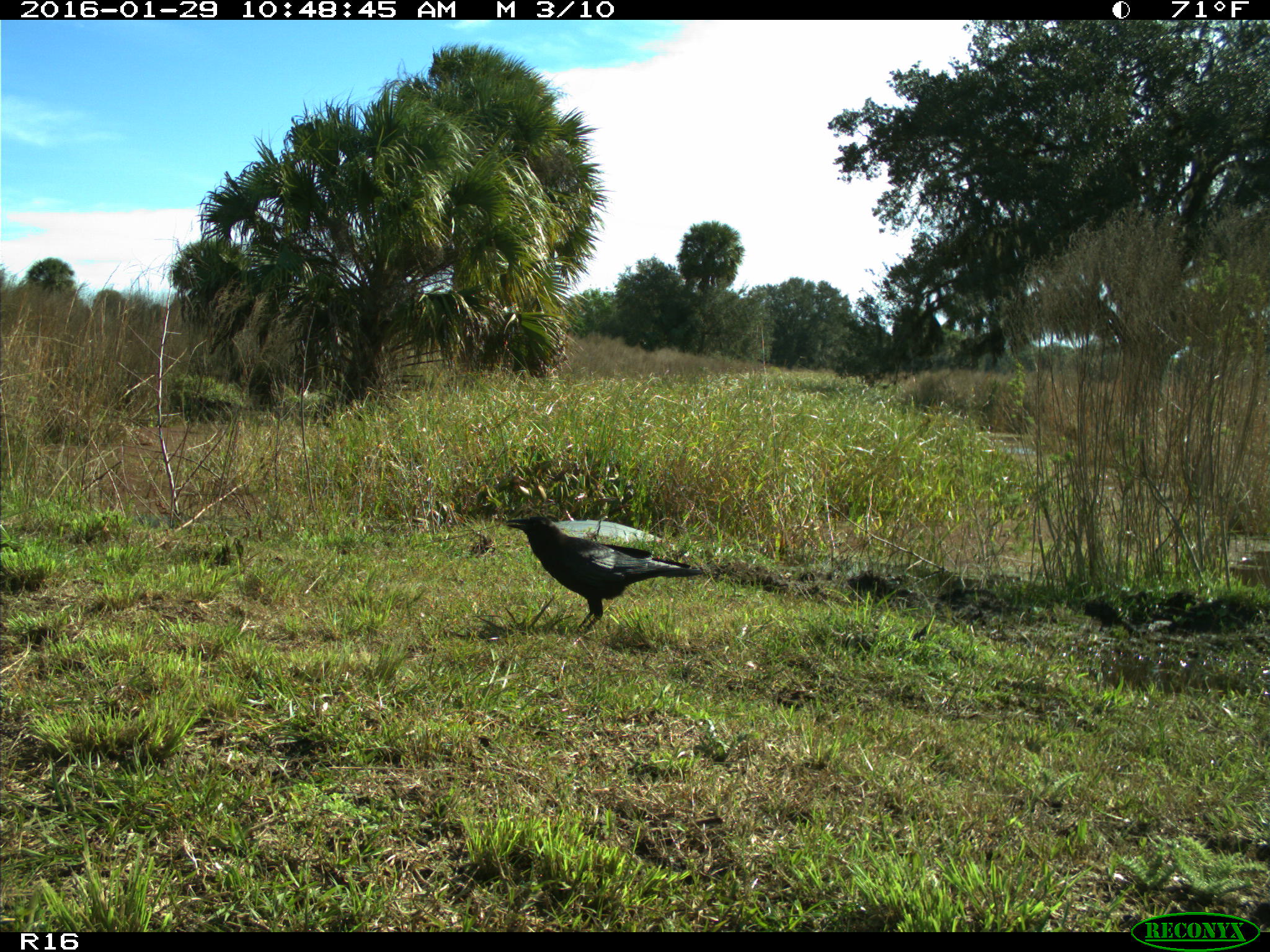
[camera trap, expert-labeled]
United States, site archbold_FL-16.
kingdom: Animalia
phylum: Chordata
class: Aves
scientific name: Aves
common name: birds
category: unidentified bird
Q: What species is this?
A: Unidentified bird (birds) (Aves).